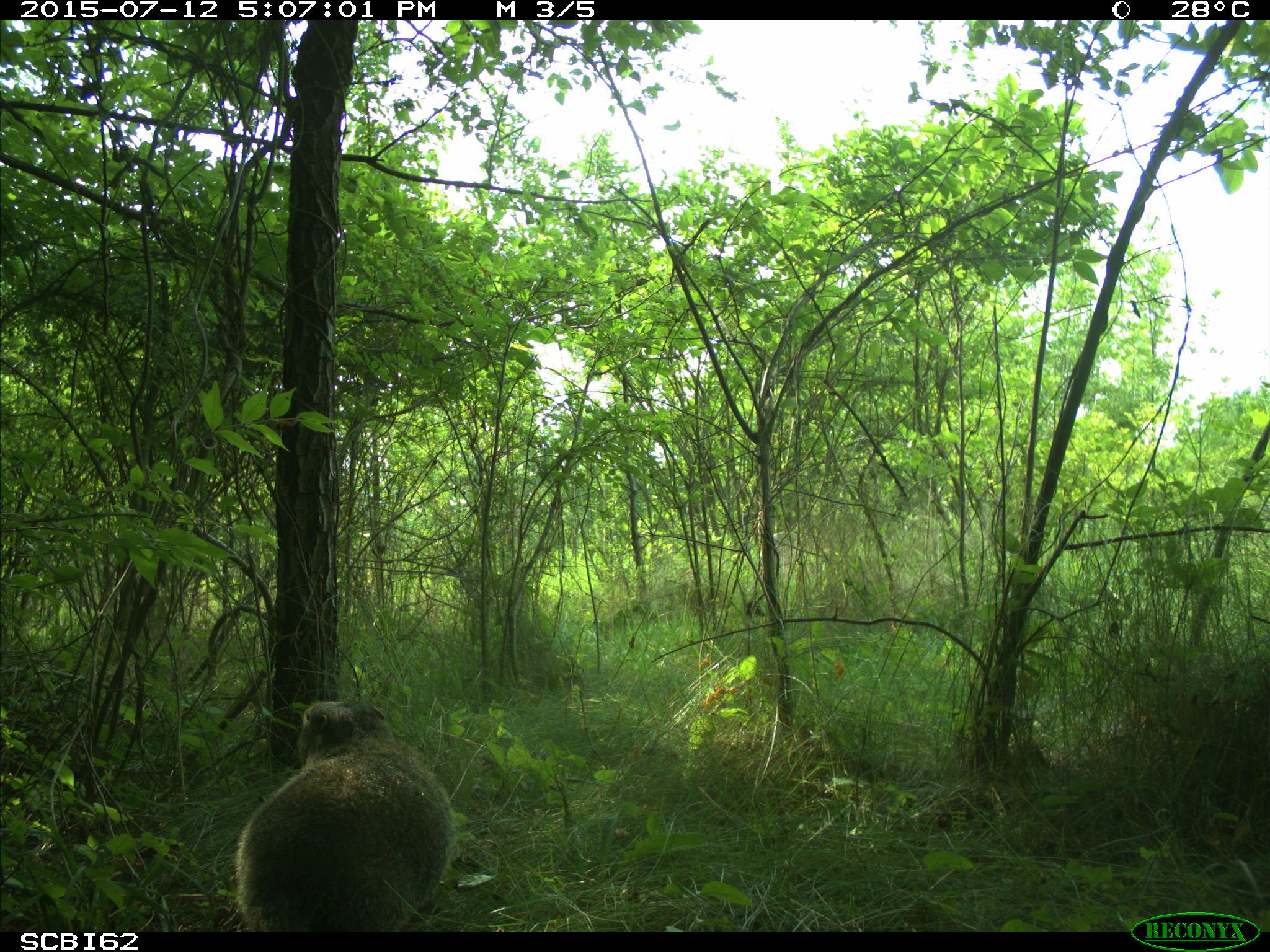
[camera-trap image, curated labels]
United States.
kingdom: Animalia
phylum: Chordata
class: Mammalia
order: Rodentia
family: Sciuridae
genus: Marmota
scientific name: Marmota monax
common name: woodchuck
Woodchuck (Marmota monax).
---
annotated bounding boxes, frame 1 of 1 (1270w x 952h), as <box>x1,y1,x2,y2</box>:
Woodchuck: <box>233,689,461,926</box>